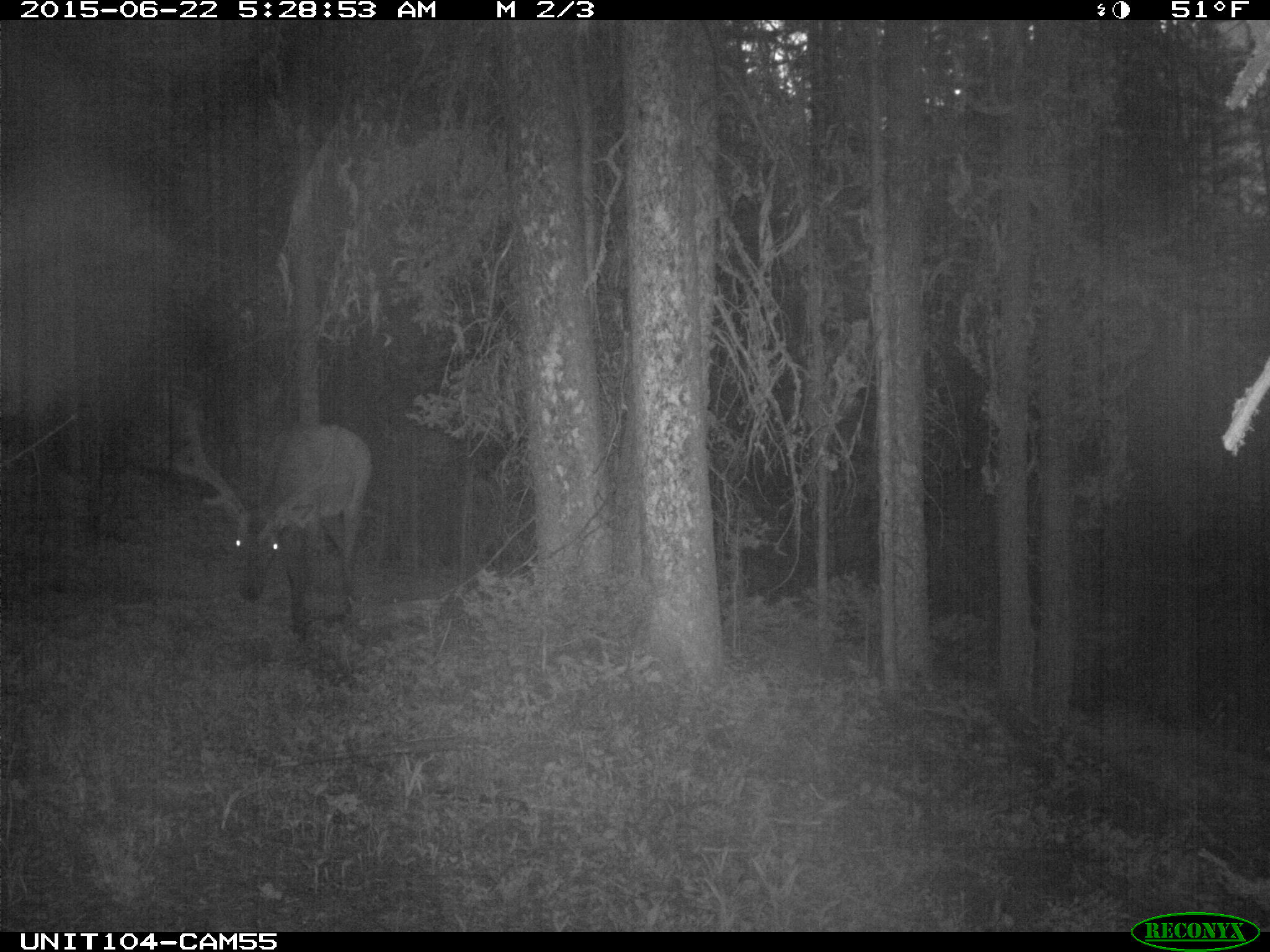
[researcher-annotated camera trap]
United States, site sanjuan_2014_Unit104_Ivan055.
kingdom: Animalia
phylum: Chordata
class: Mammalia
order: Artiodactyla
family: Cervidae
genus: Cervus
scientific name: Cervus elaphus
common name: red deer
Cervus elaphus (red deer).